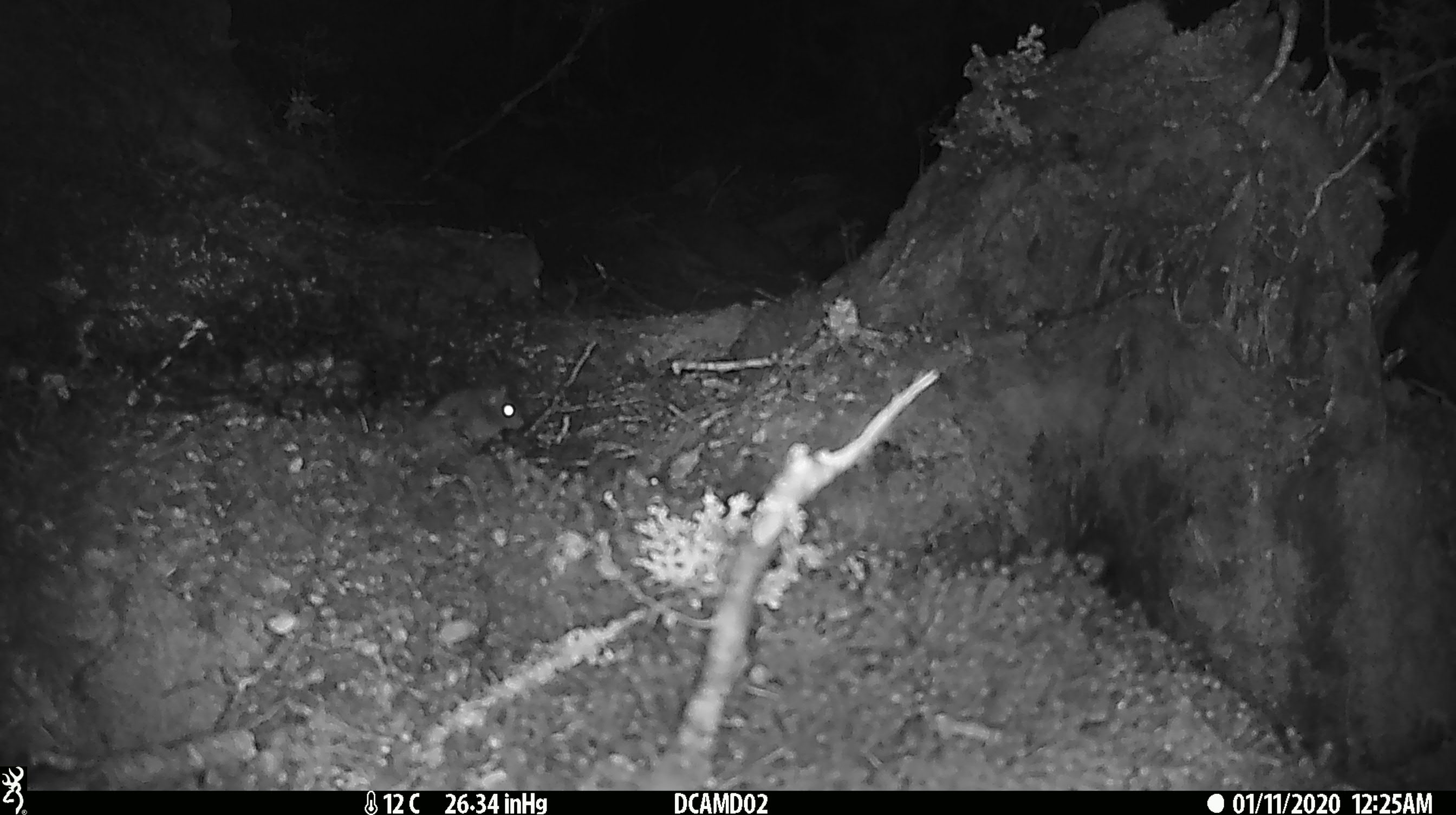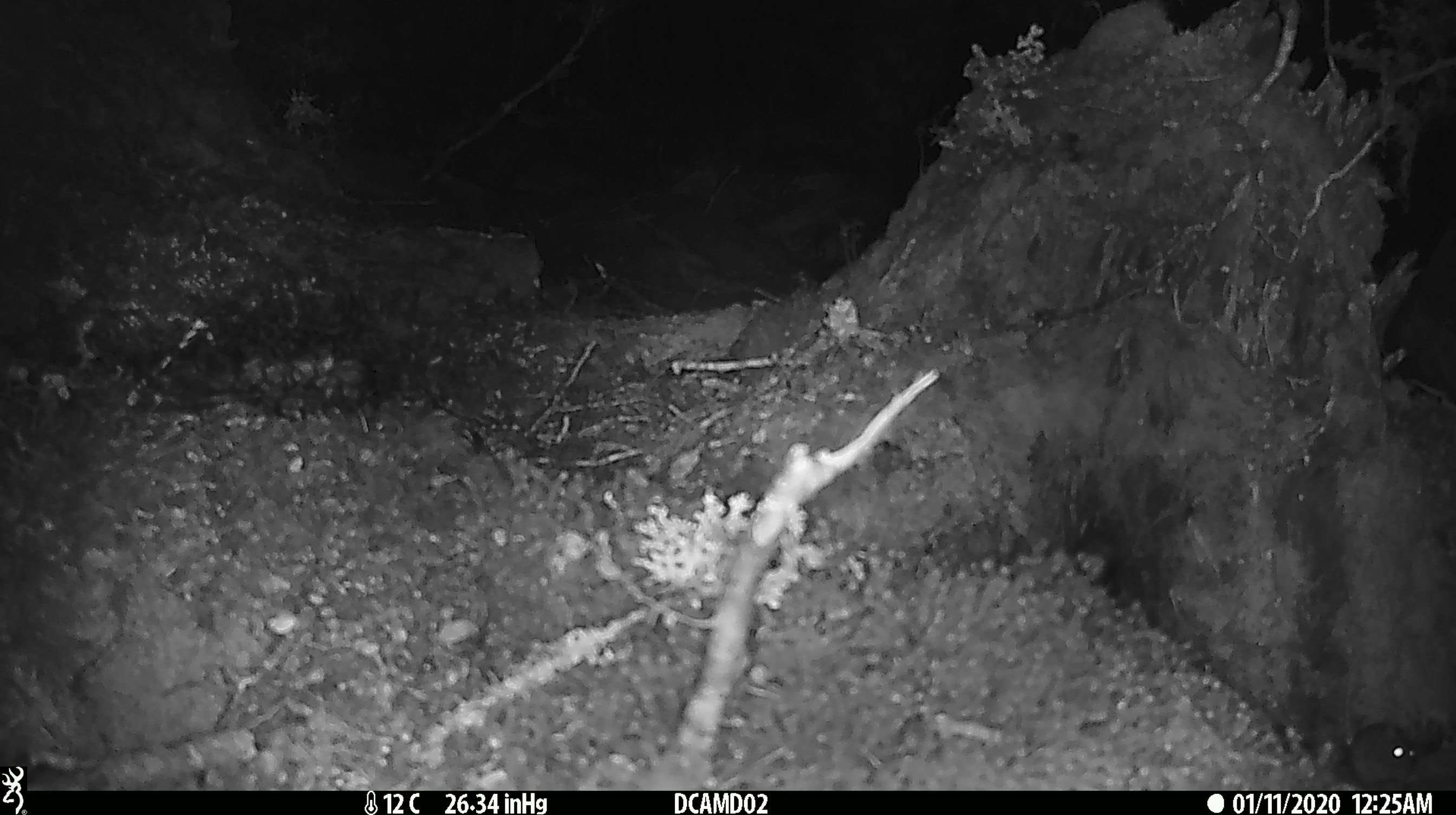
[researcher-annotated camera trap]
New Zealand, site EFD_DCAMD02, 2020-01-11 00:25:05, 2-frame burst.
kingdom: Animalia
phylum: Chordata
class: Mammalia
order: Rodentia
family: Muridae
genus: Mus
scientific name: Mus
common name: mouse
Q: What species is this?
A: Mouse (Mus).